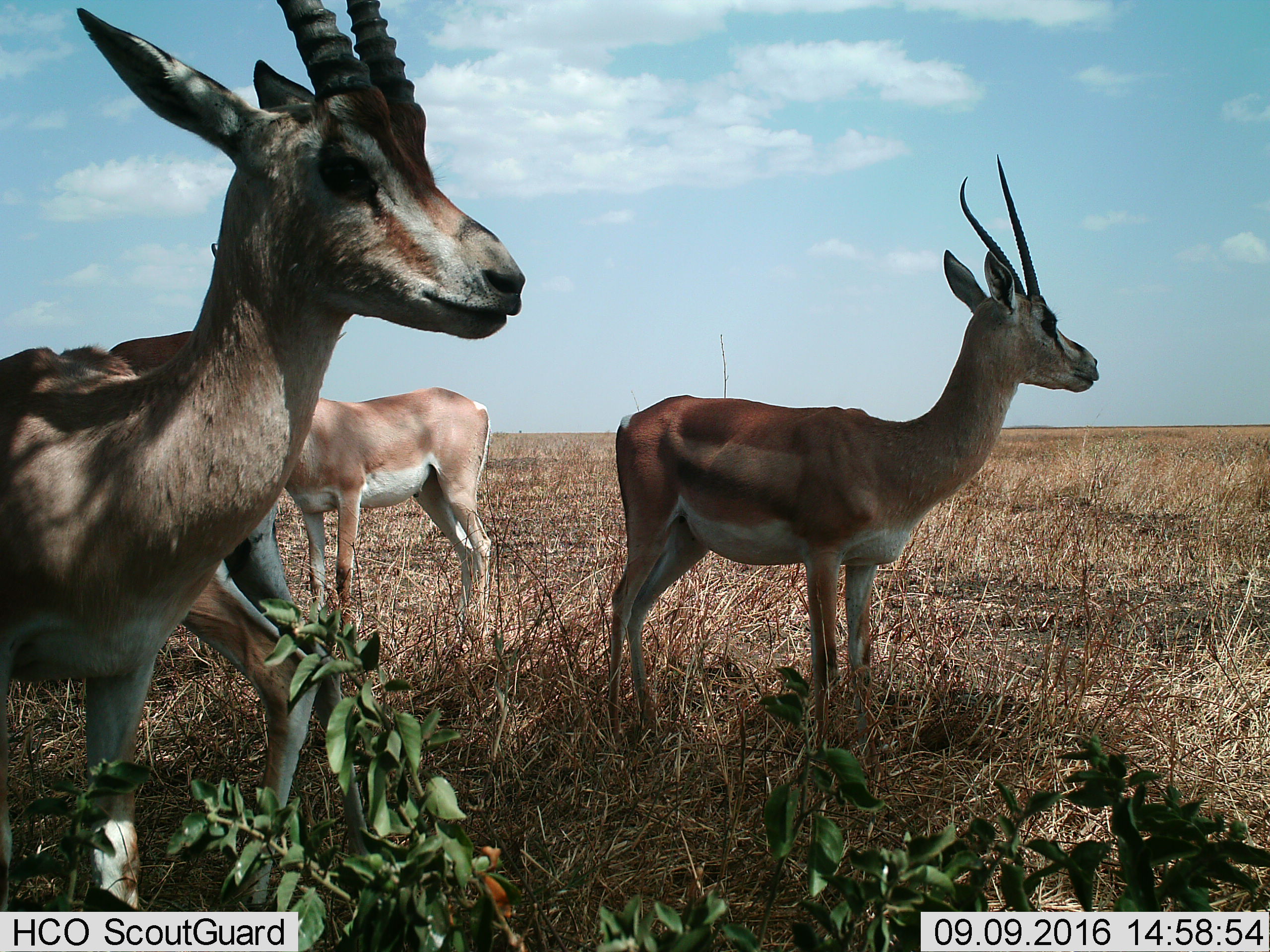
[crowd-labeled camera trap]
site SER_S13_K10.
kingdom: Animalia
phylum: Chordata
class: Mammalia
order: Artiodactyla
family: Bovidae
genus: Nanger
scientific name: Nanger granti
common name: grant's gazelle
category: gazellegrants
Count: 4.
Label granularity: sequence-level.